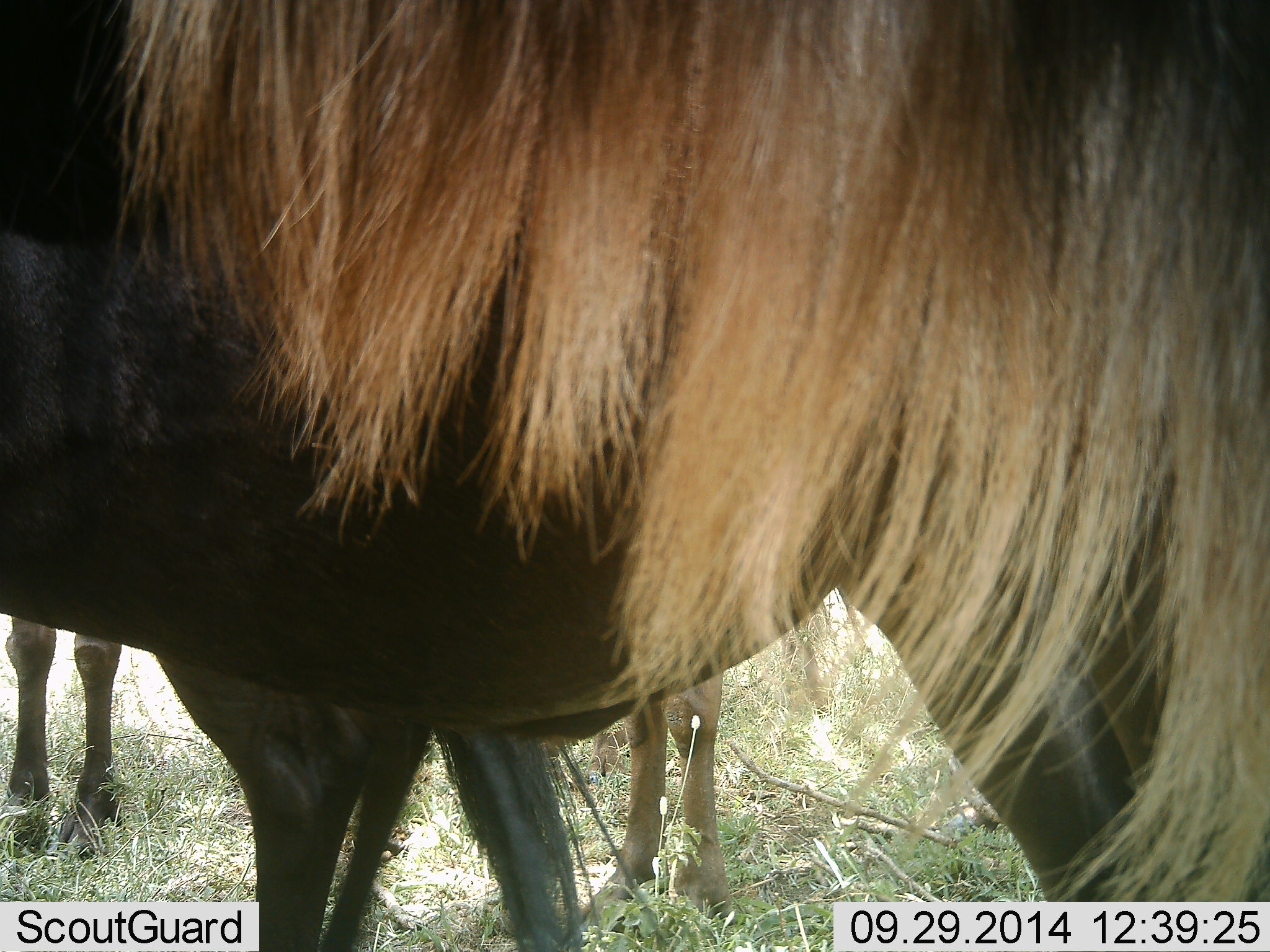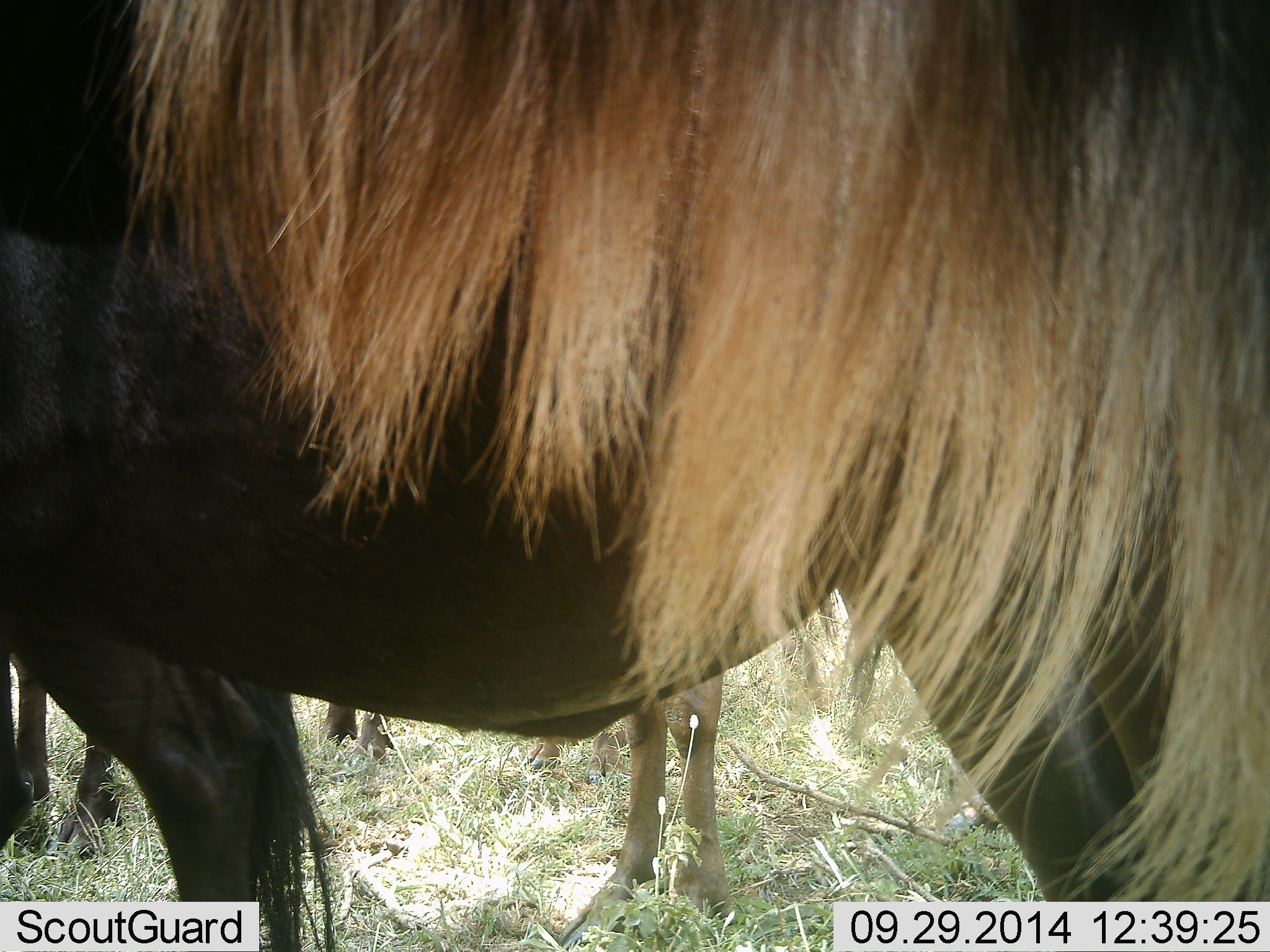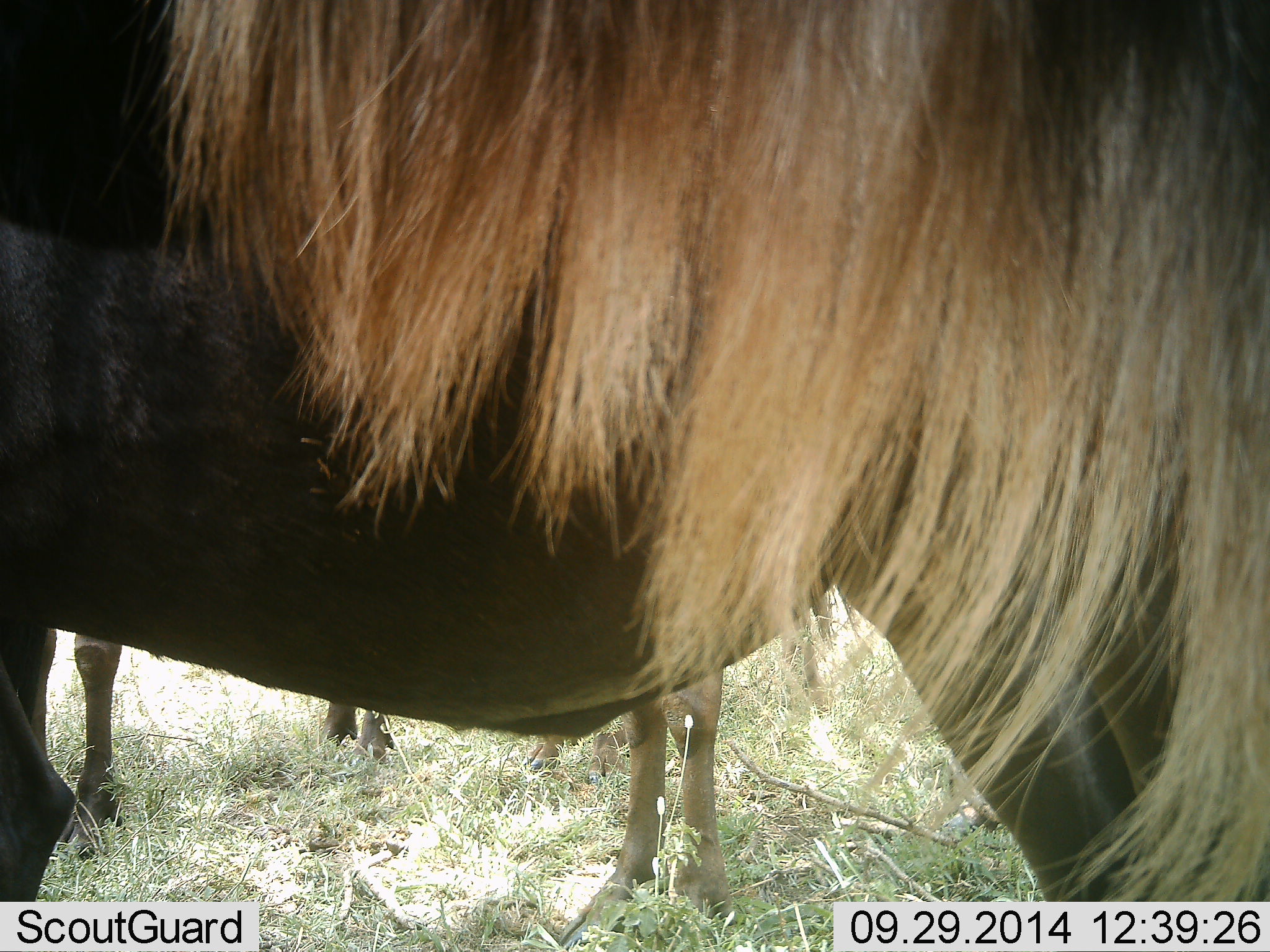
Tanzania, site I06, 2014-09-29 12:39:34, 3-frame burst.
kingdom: Animalia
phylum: Chordata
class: Mammalia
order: Artiodactyla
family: Bovidae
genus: Connochaetes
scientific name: Connochaetes taurinus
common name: blue wildebeest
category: wildebeest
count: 3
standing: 100%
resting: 0%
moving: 30%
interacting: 0%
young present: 10%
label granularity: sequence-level